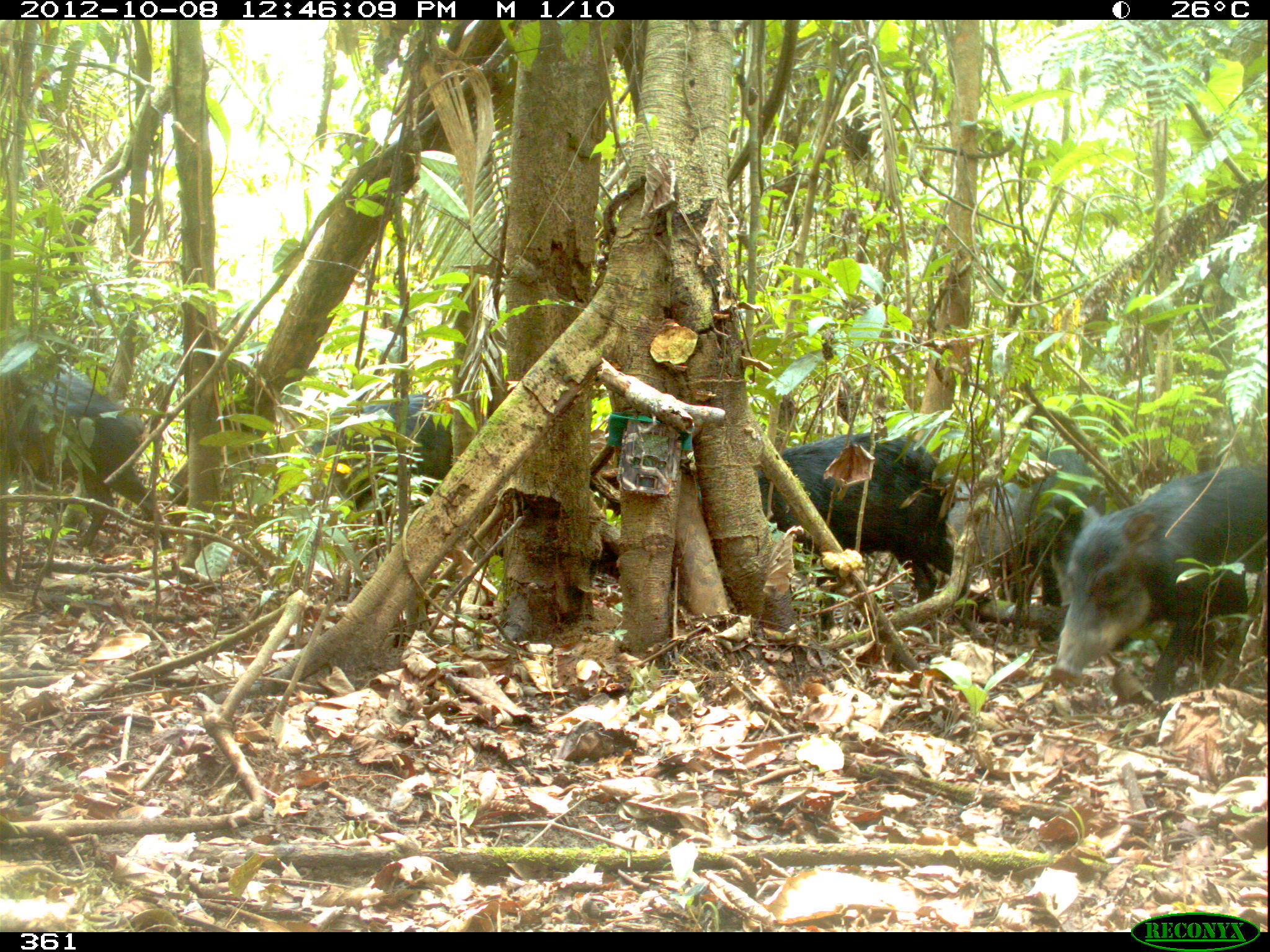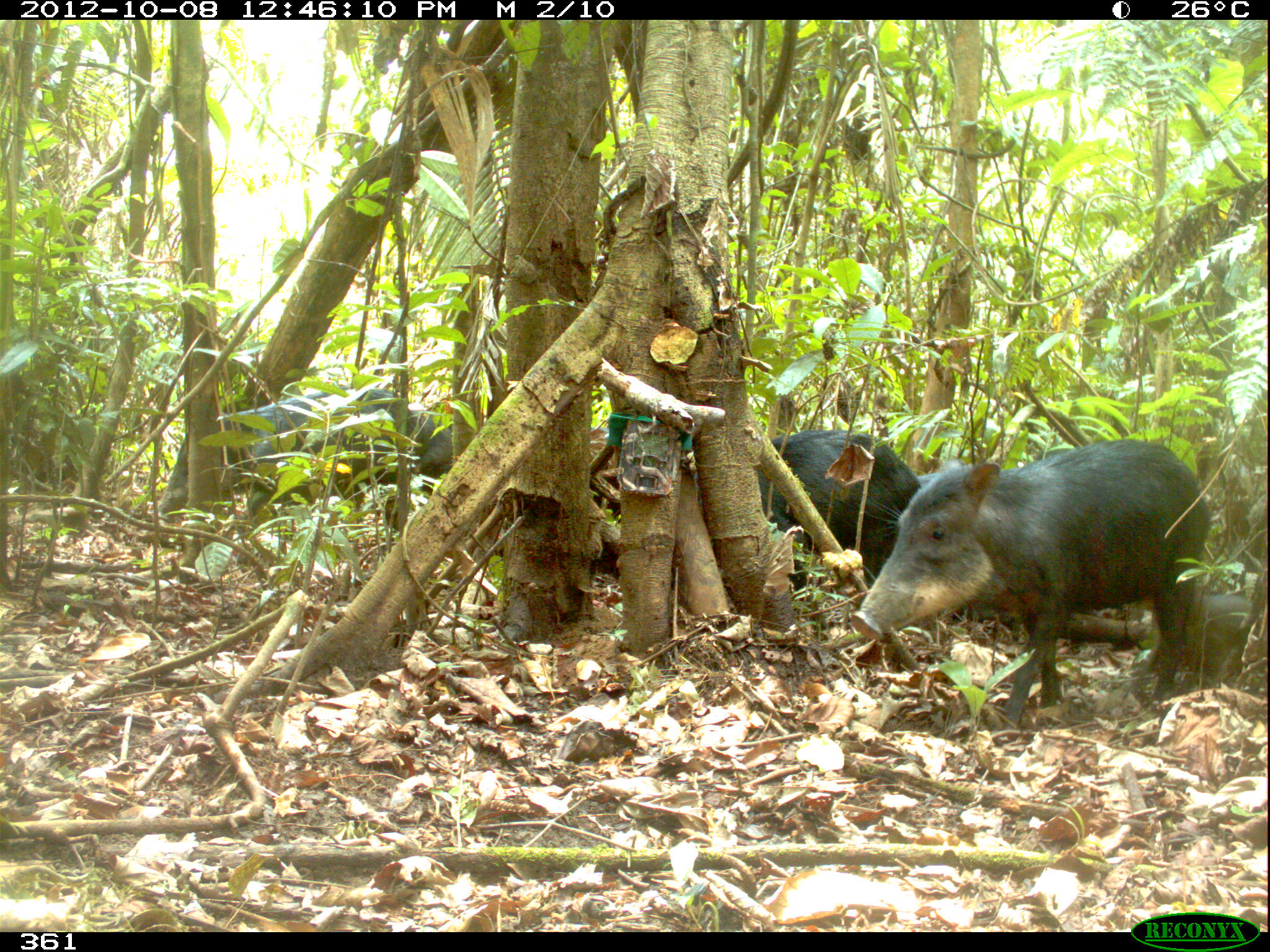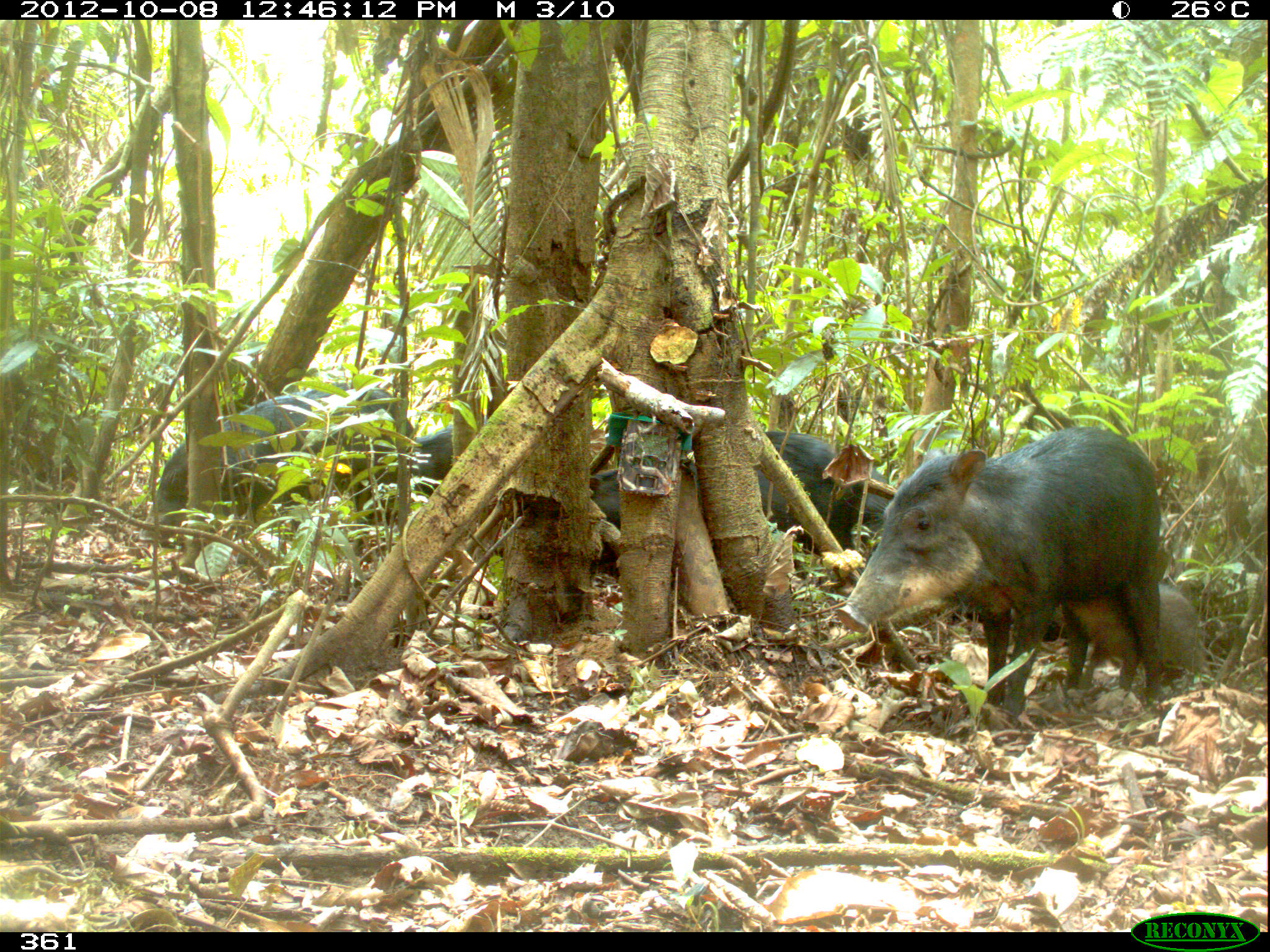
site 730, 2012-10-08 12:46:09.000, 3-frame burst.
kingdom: Animalia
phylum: Chordata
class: Mammalia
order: Artiodactyla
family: Tayassuidae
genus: Tayassu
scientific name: Tayassu pecari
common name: white-lipped peccary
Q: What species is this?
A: Tayassu pecari (white-lipped peccary).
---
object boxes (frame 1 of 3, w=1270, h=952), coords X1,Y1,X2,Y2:
tayassu pecari: 684,429,957,640; 1049,460,1267,703; 0,325,190,596; 943,448,1108,643; 307,390,485,567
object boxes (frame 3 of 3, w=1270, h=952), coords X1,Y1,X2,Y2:
tayassu pecari: 829,422,1161,732; 144,387,416,550; 679,426,888,578; 588,459,785,579; 1057,581,1203,701; 413,420,452,502